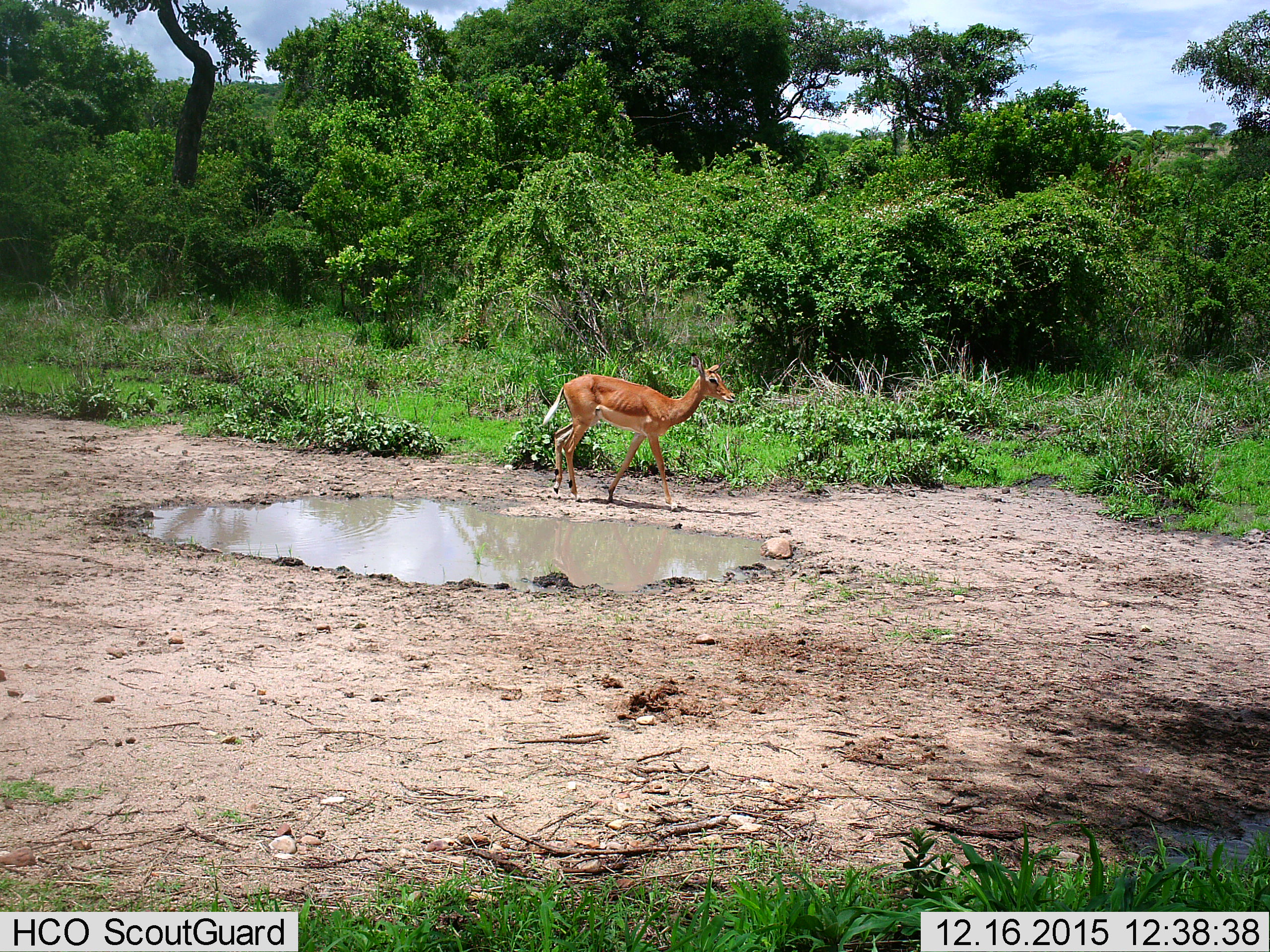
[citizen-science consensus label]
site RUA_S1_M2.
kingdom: Animalia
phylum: Chordata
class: Mammalia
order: Artiodactyla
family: Bovidae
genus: Aepyceros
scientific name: Aepyceros melampus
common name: impala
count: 1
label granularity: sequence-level